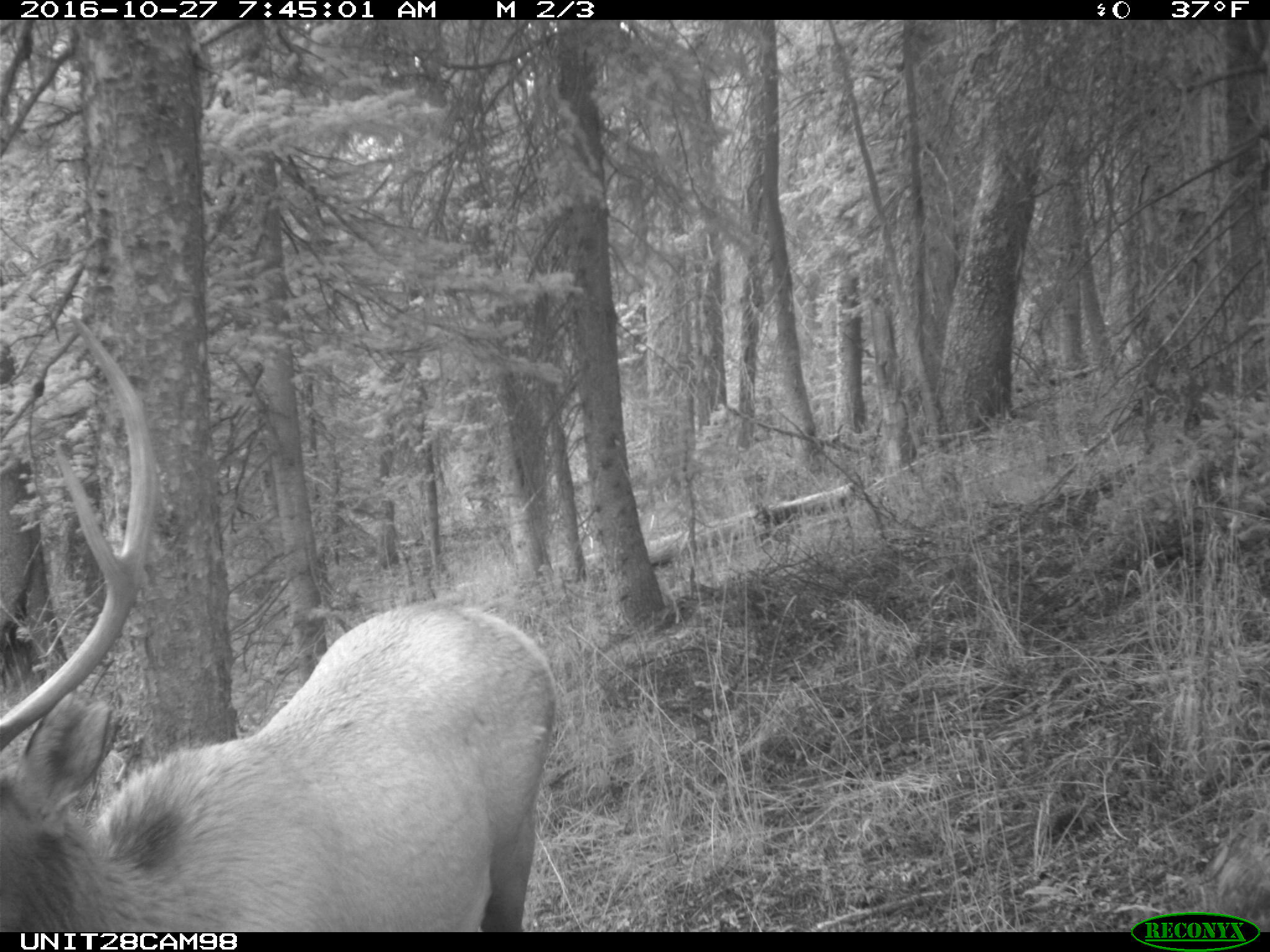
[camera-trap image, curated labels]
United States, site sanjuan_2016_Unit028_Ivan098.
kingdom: Animalia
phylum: Chordata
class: Mammalia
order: Artiodactyla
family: Cervidae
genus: Cervus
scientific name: Cervus elaphus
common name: red deer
Cervus elaphus (red deer).